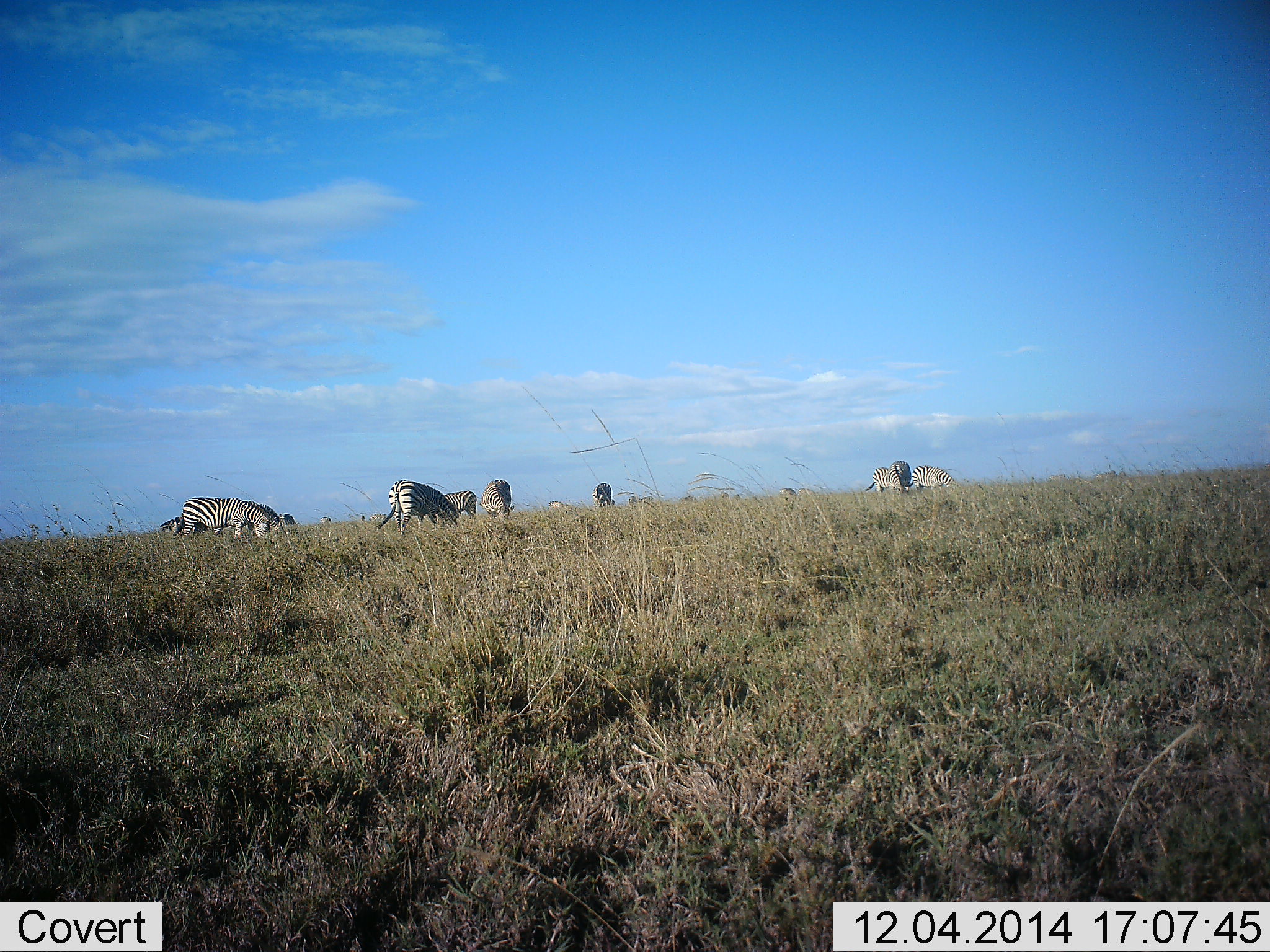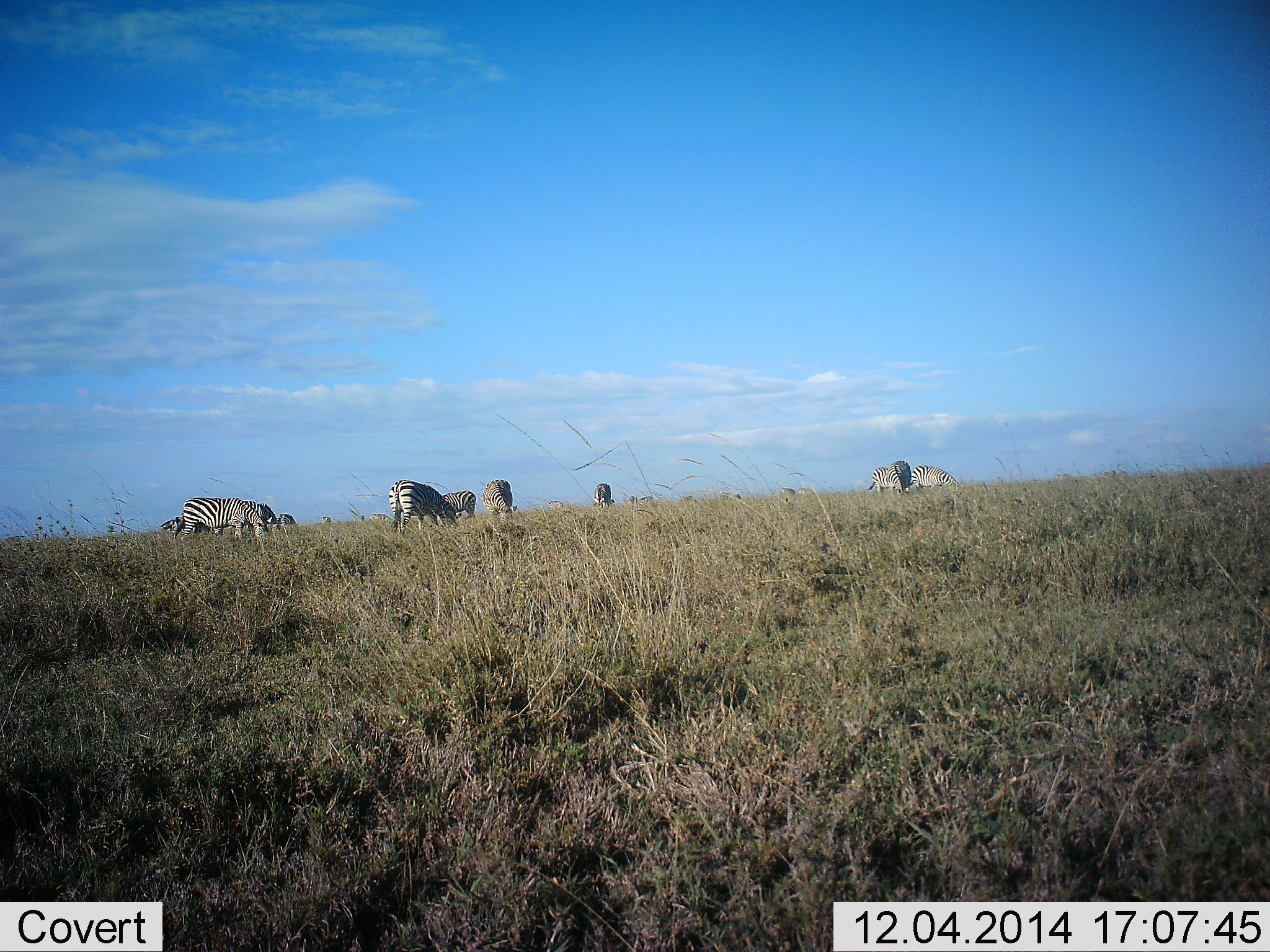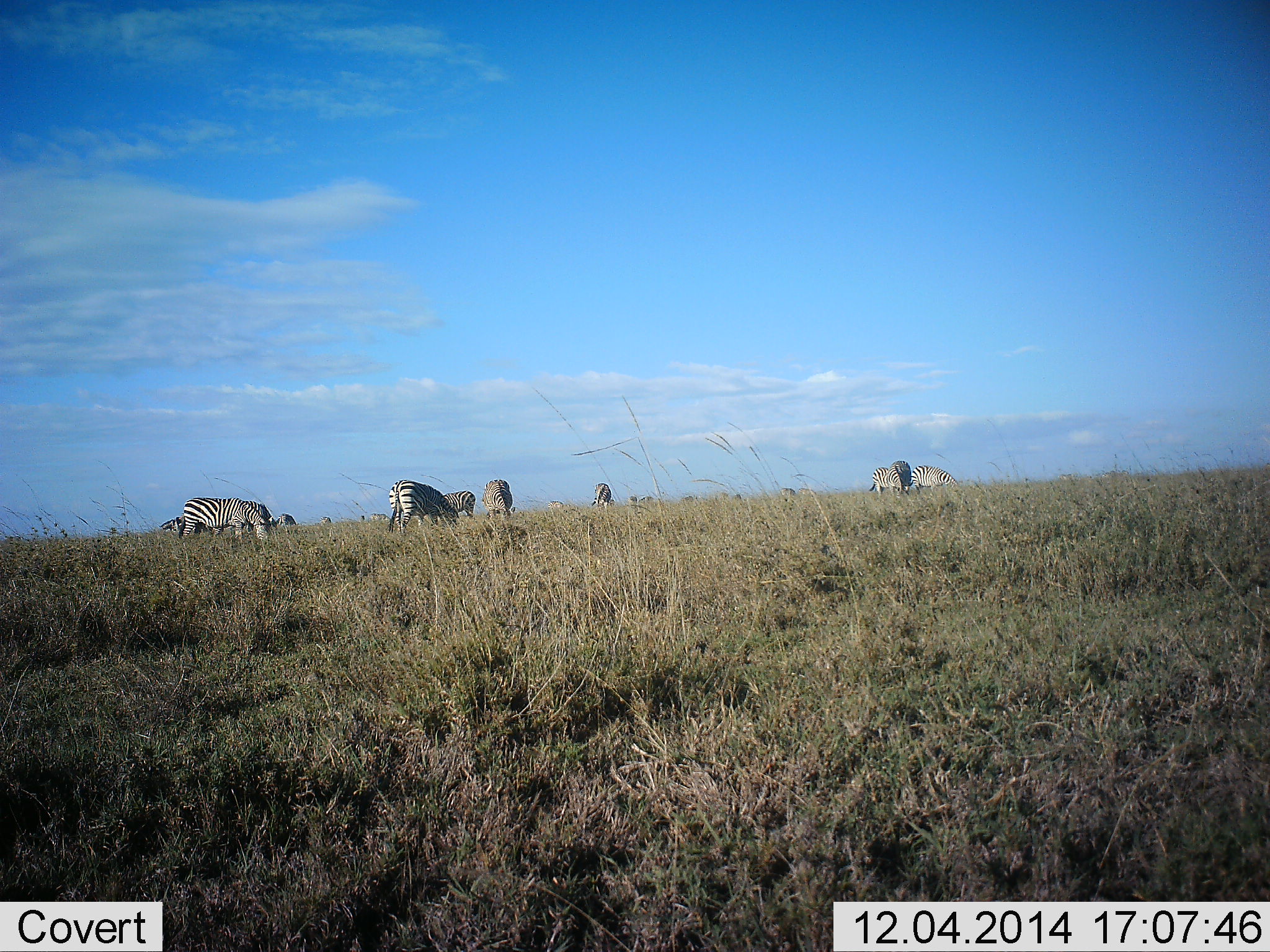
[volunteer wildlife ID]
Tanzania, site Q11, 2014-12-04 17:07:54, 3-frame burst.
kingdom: Animalia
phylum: Chordata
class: Mammalia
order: Perissodactyla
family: Equidae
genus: Equus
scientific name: Equus quagga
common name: plains zebra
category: zebra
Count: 10.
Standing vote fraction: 40%.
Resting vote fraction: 10%.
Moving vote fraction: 20%.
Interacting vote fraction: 10%.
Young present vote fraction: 0%.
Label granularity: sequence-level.